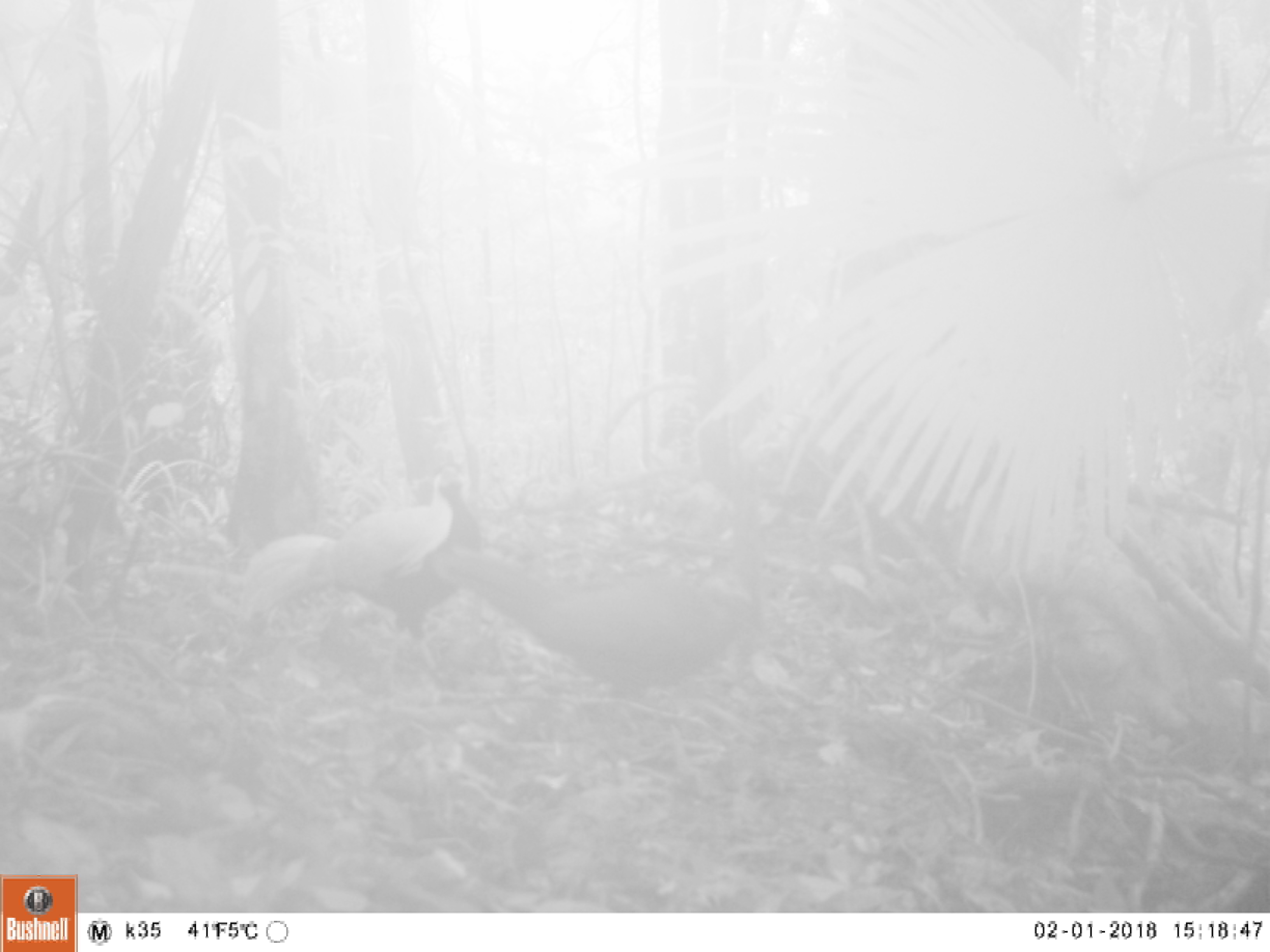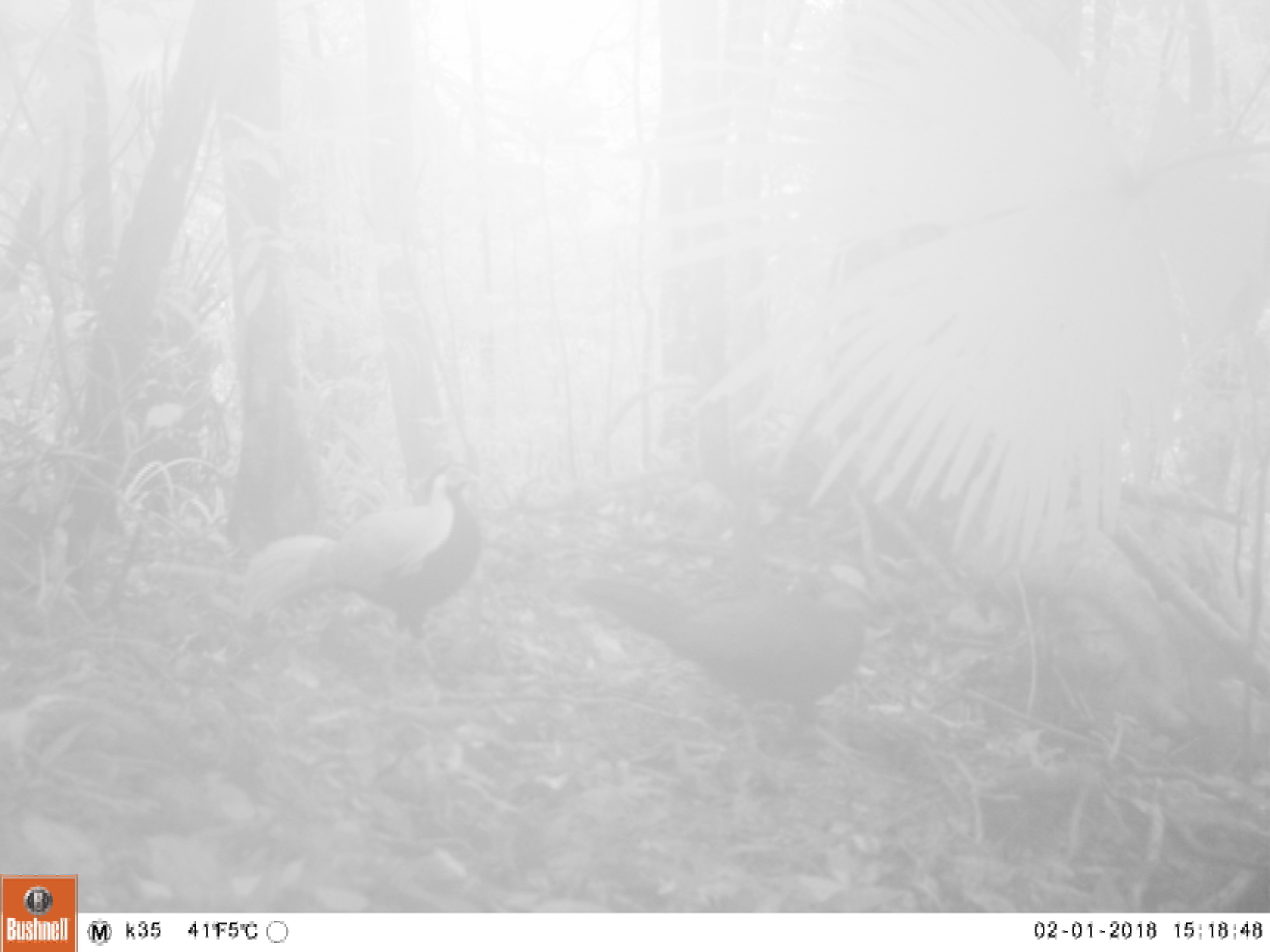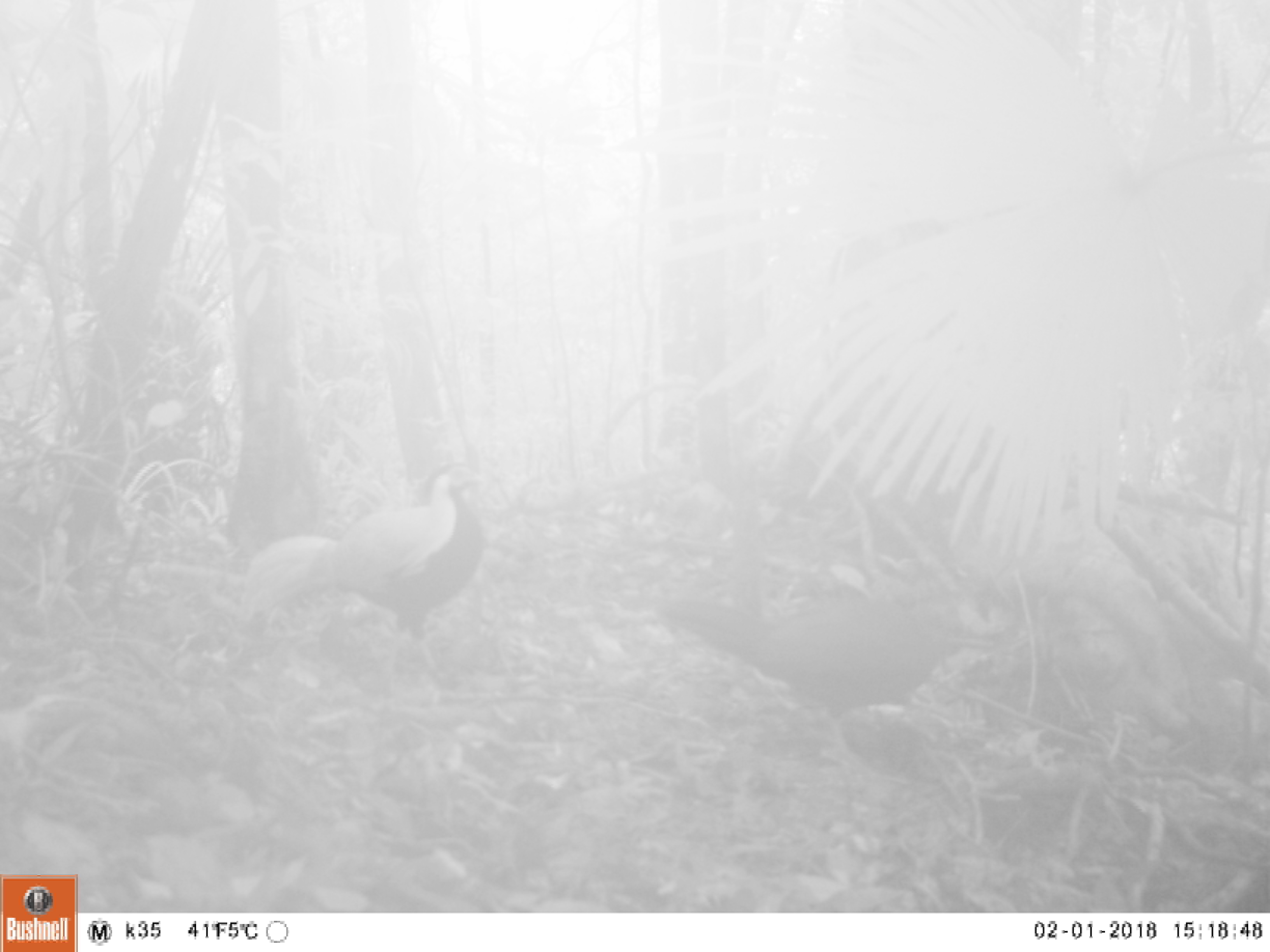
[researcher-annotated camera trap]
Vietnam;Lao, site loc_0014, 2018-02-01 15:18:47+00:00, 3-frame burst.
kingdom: Animalia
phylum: Chordata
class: Aves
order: Galliformes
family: Phasianidae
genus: Lophura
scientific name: Lophura nycthemera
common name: silver pheasant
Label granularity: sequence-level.